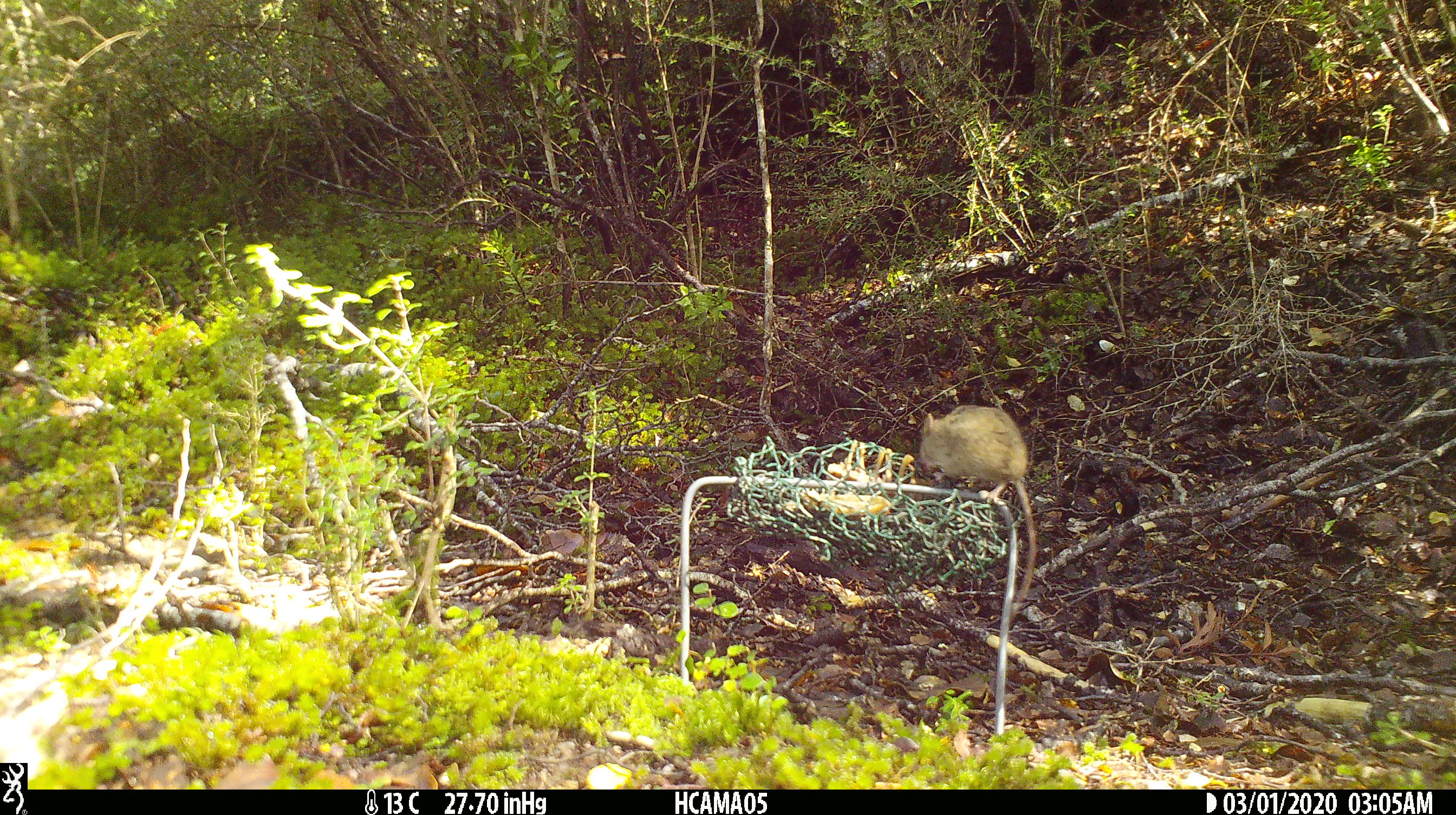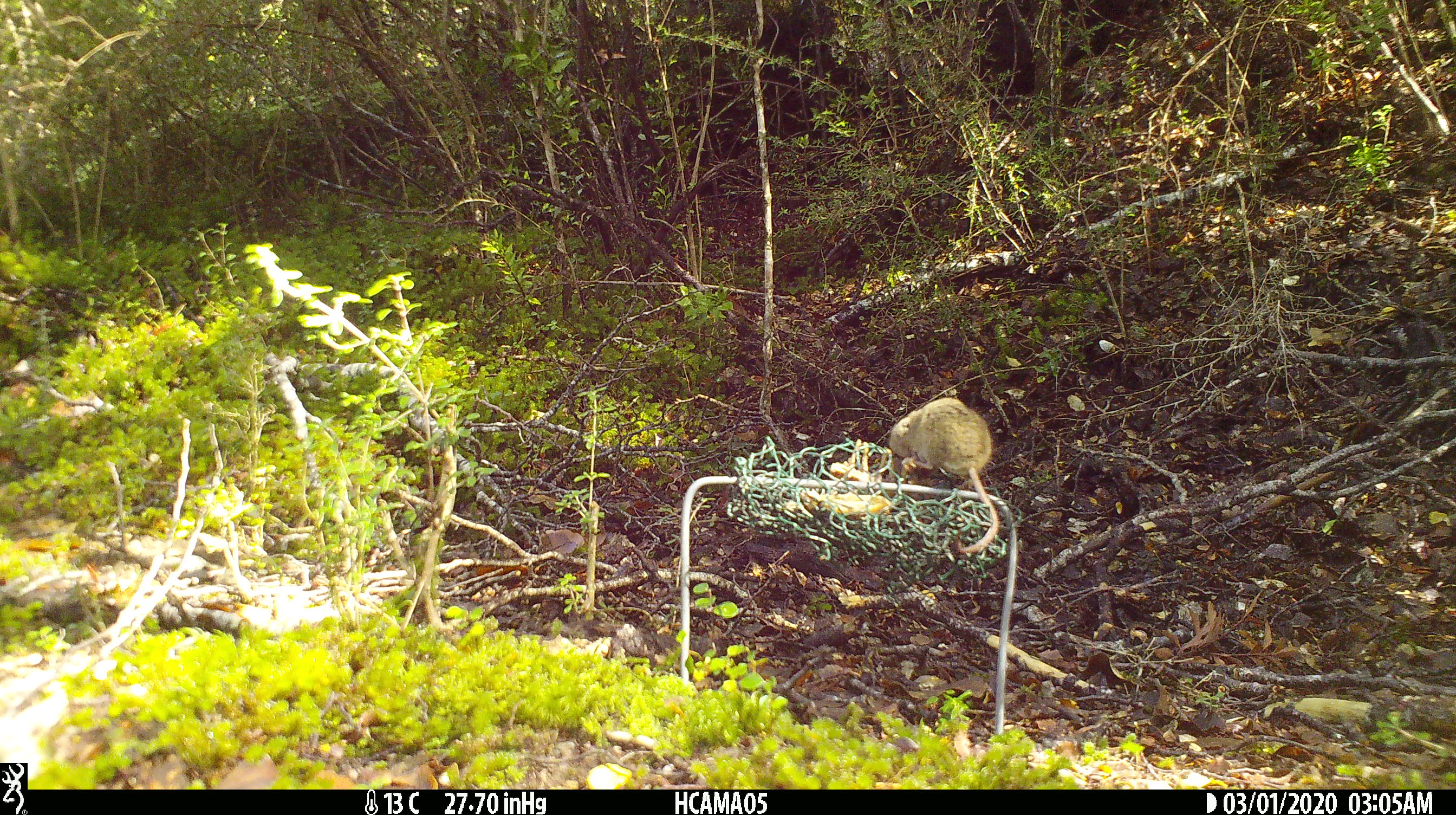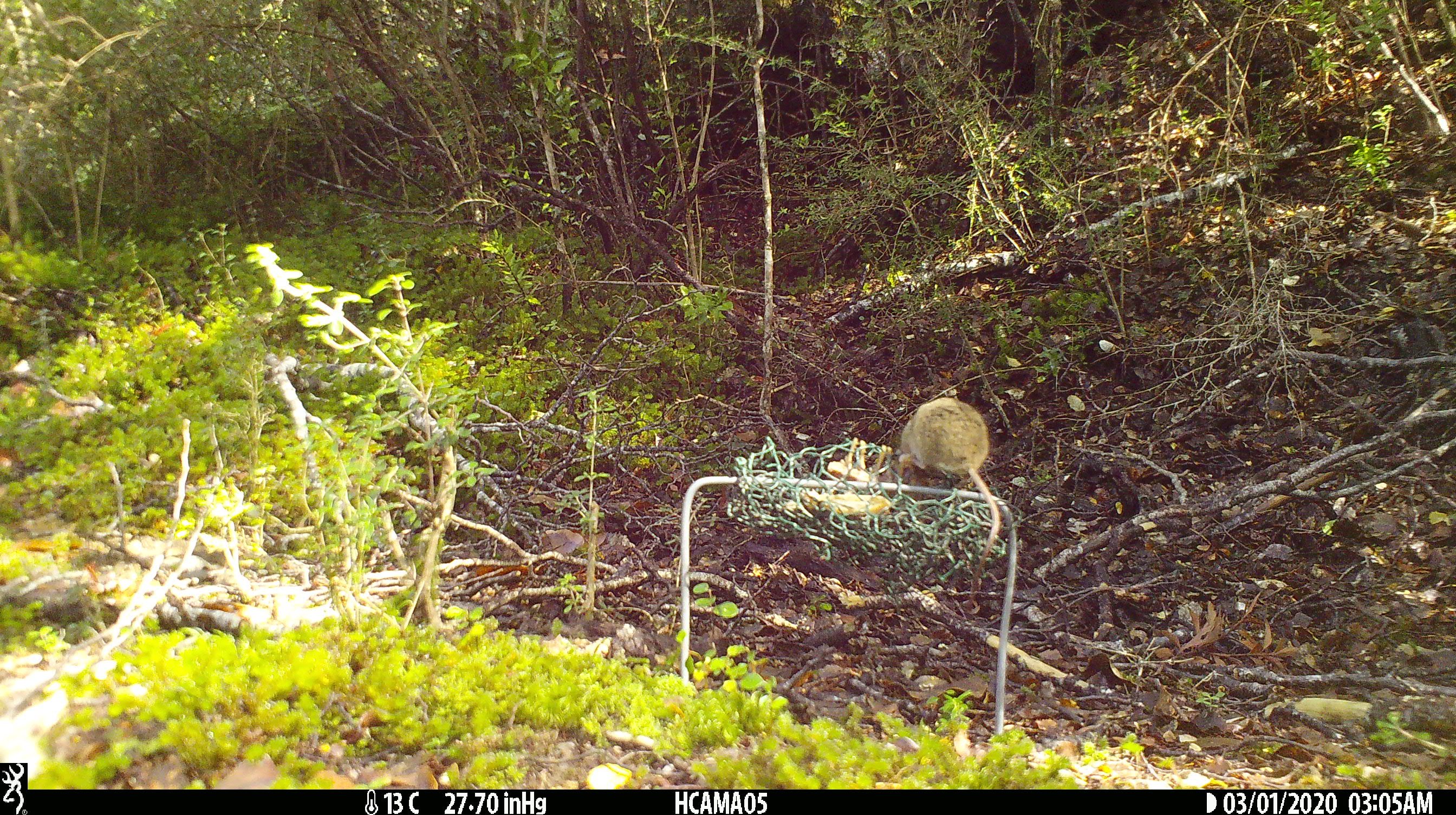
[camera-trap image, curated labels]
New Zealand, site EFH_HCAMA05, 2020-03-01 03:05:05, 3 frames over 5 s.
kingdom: Animalia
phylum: Chordata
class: Mammalia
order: Rodentia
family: Muridae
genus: Mus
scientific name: Mus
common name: mouse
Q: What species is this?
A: Mouse (Mus).